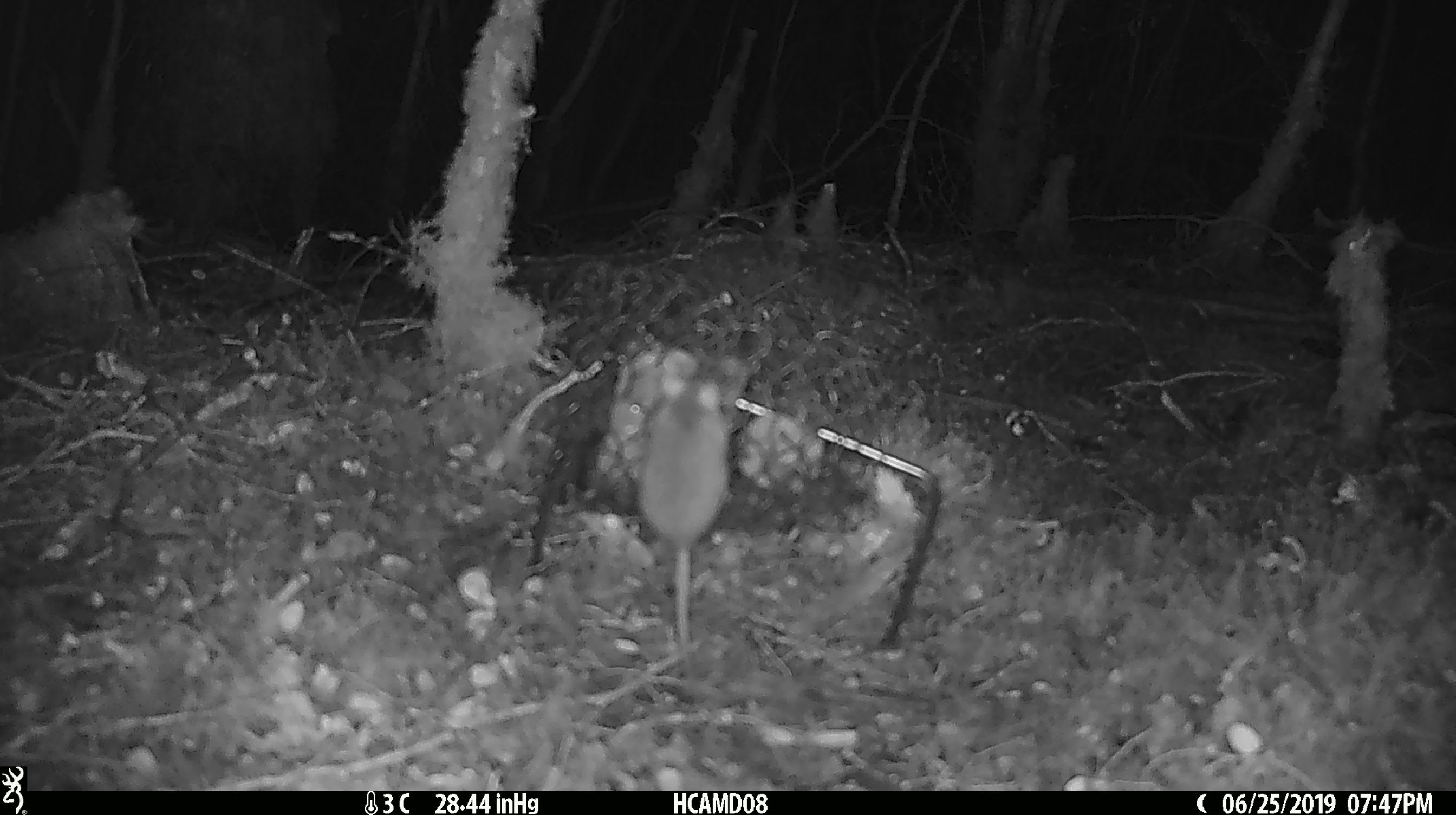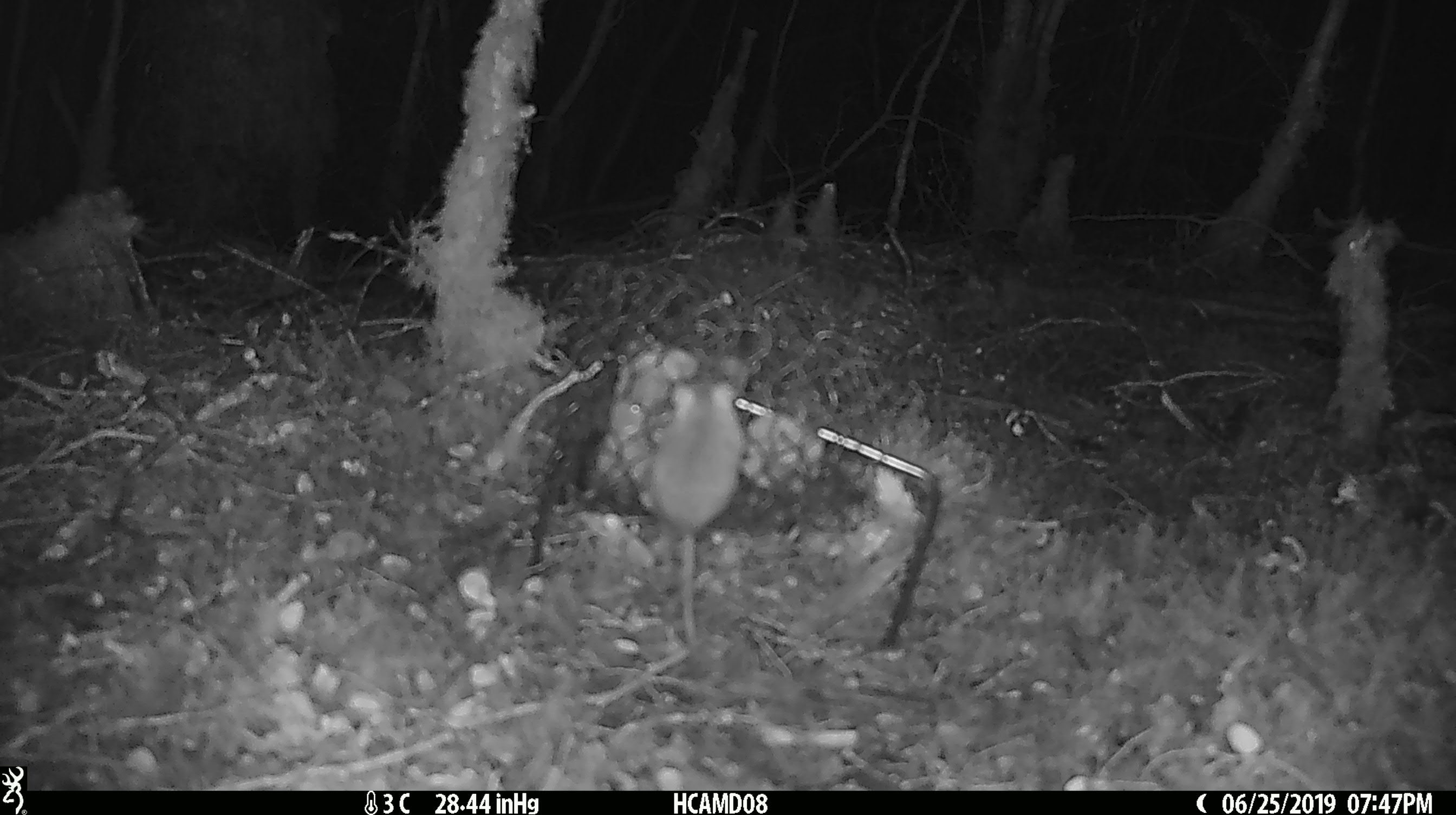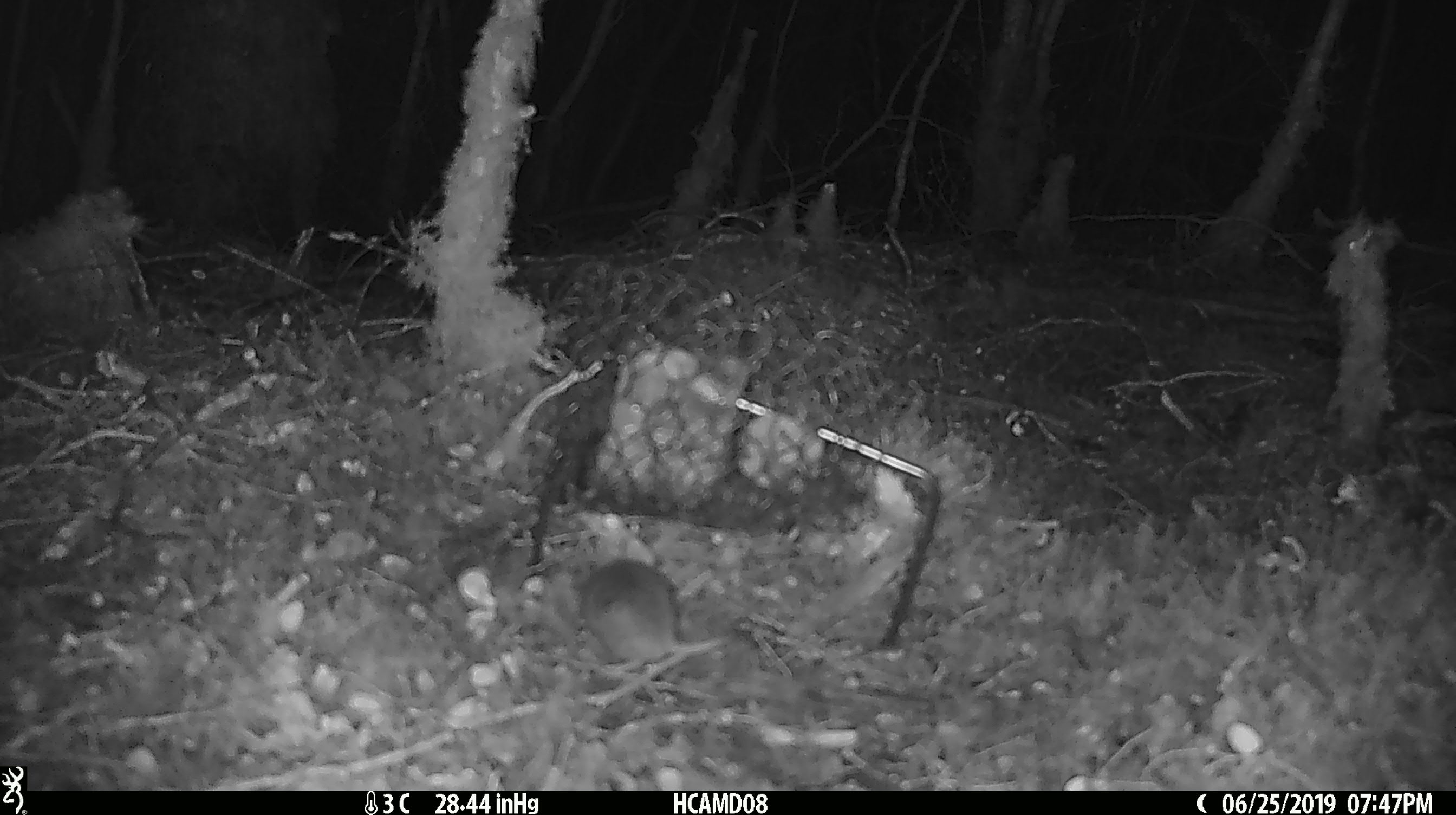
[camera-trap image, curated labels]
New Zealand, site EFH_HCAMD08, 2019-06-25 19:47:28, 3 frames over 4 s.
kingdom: Animalia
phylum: Chordata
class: Mammalia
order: Rodentia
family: Muridae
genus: Mus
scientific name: Mus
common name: mouse